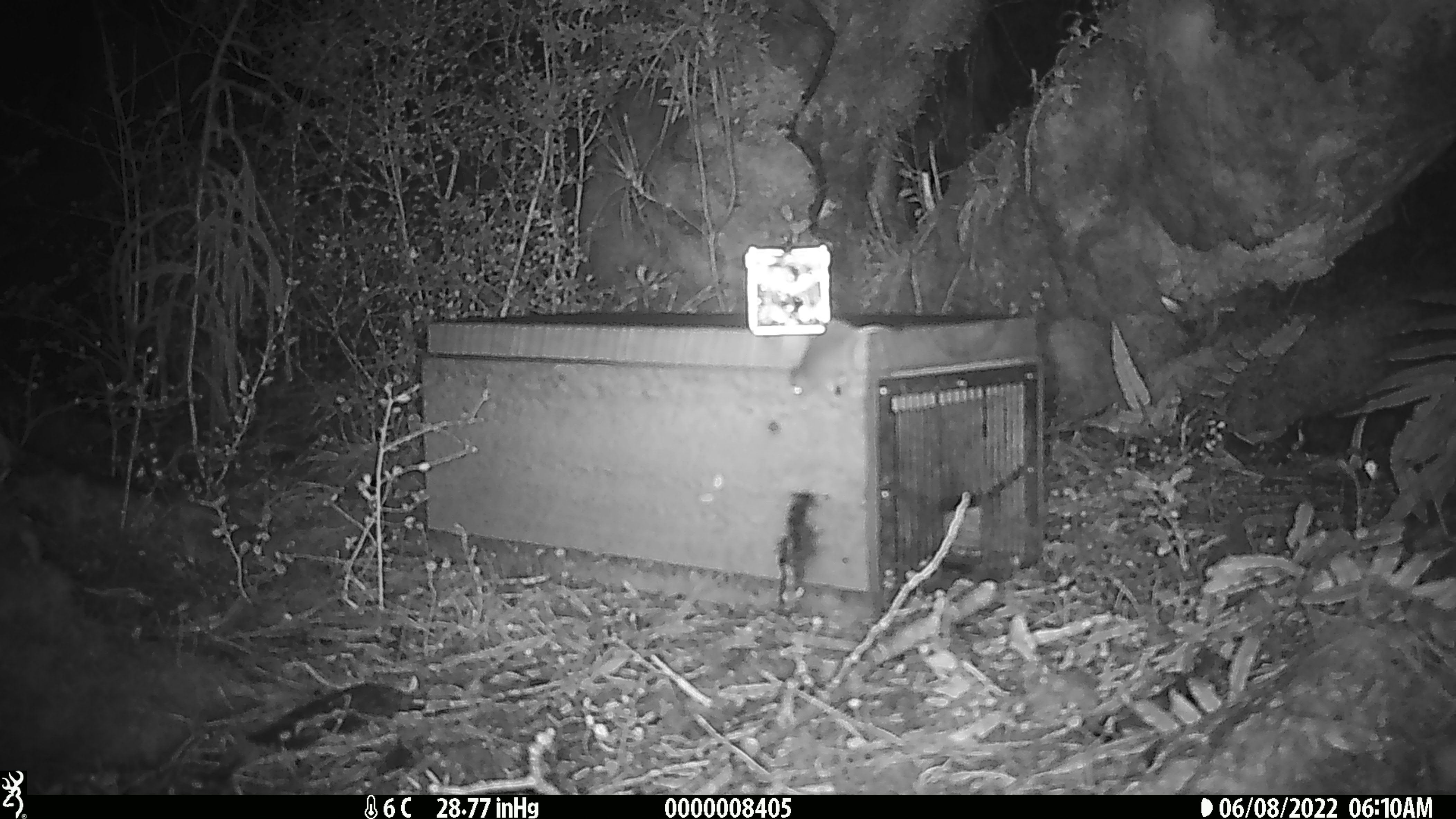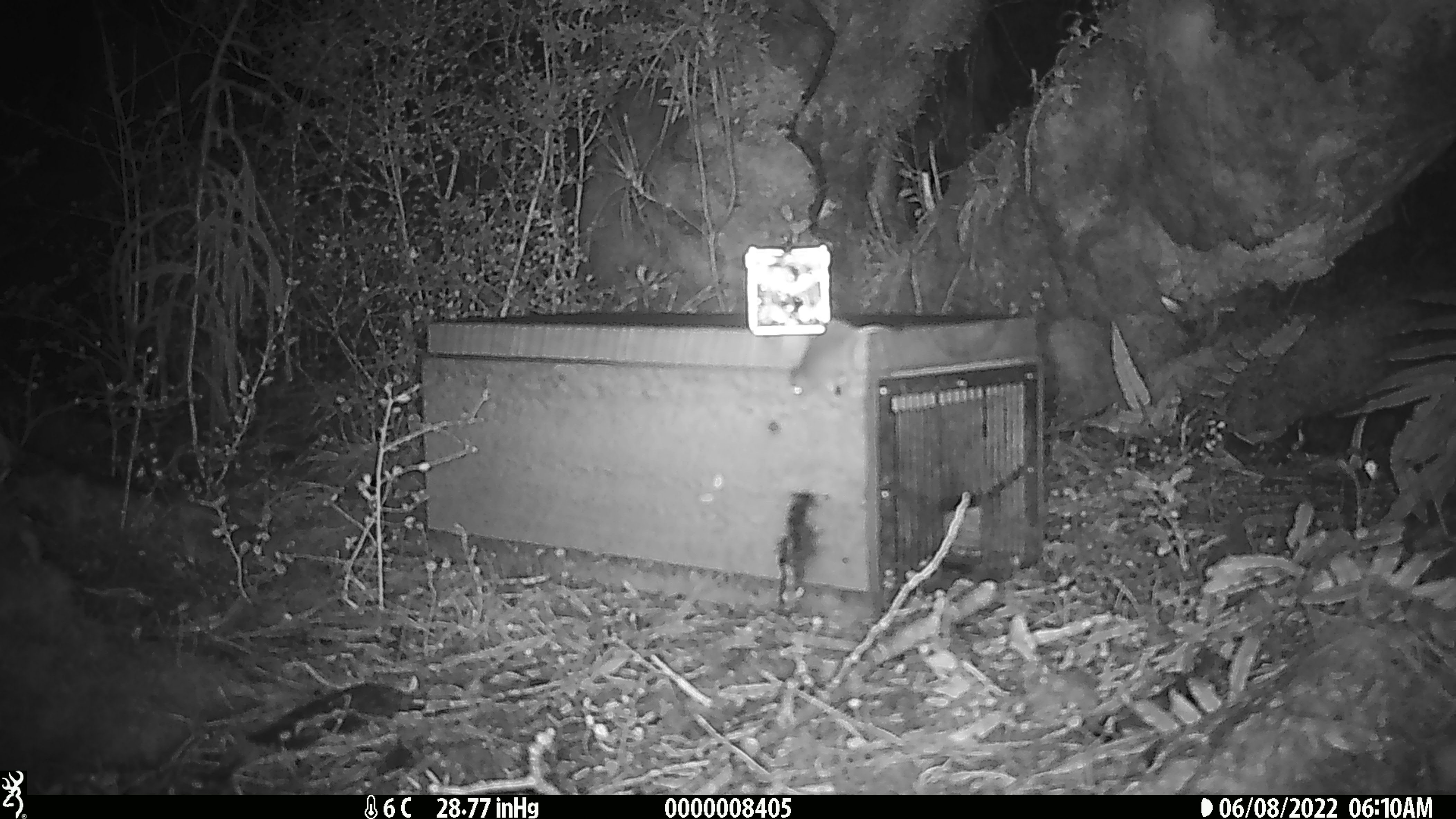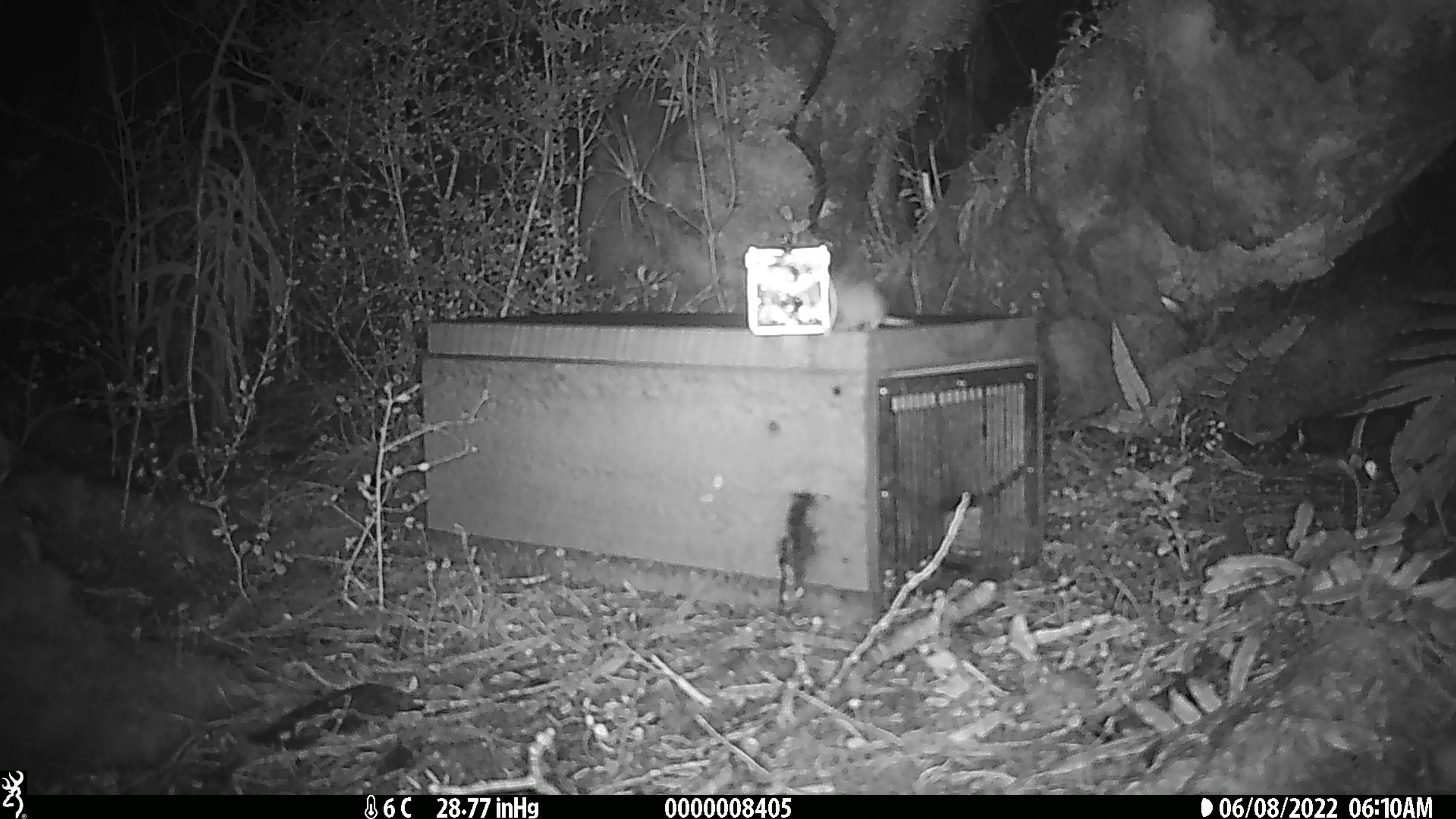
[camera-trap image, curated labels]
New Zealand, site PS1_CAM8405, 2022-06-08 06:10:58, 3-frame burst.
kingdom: Animalia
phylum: Chordata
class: Mammalia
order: Rodentia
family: Muridae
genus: Mus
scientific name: Mus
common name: mouse